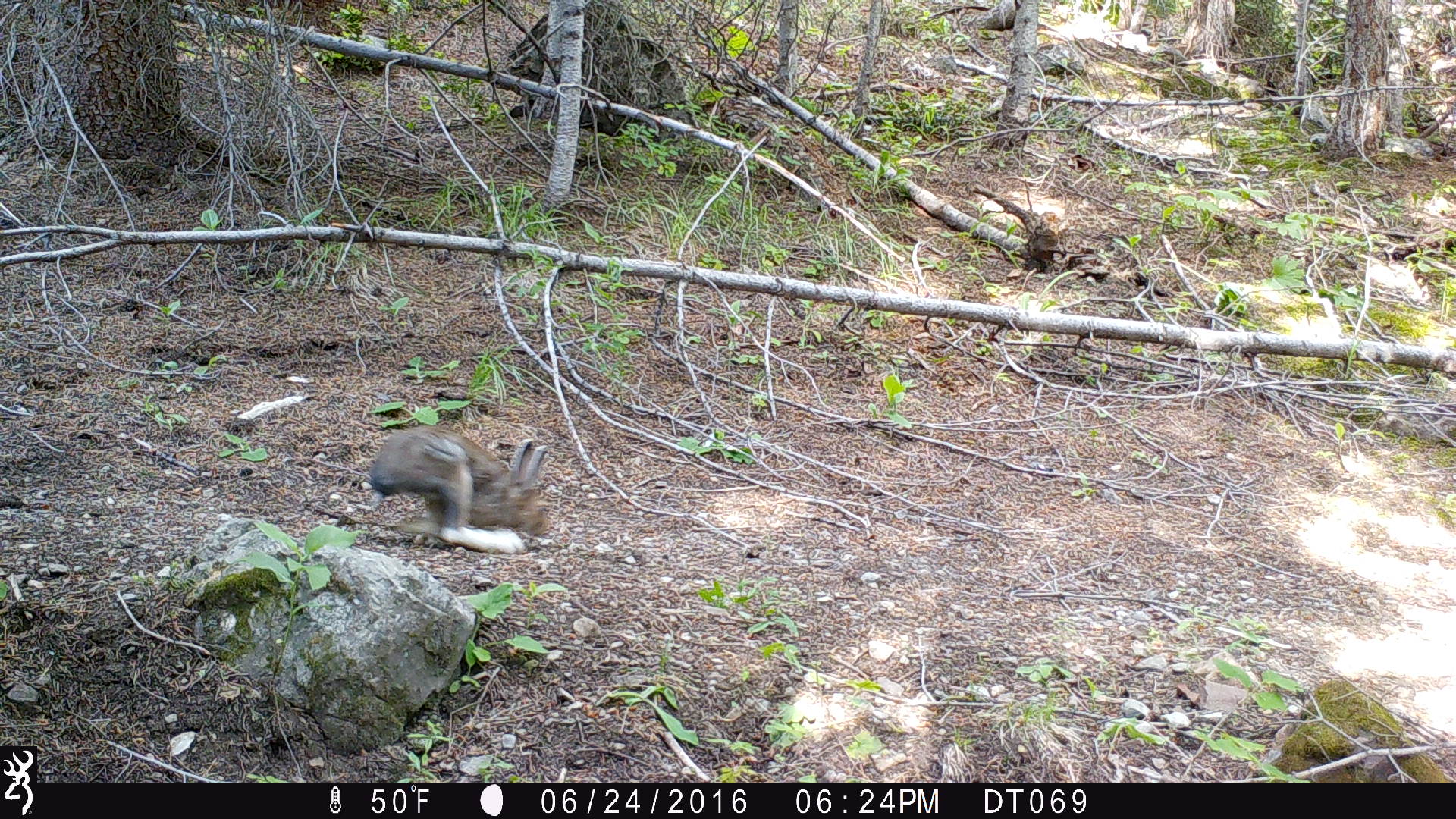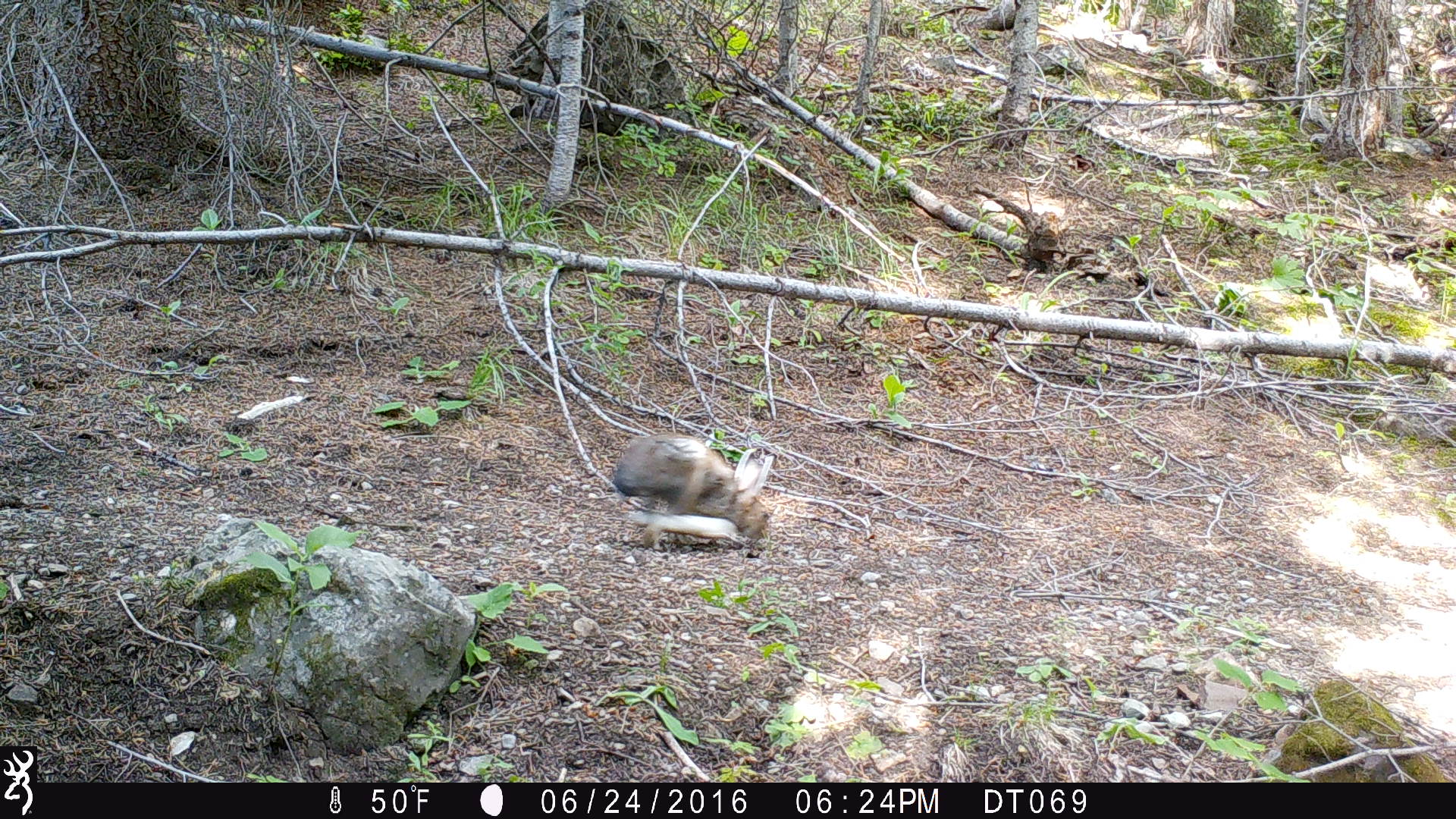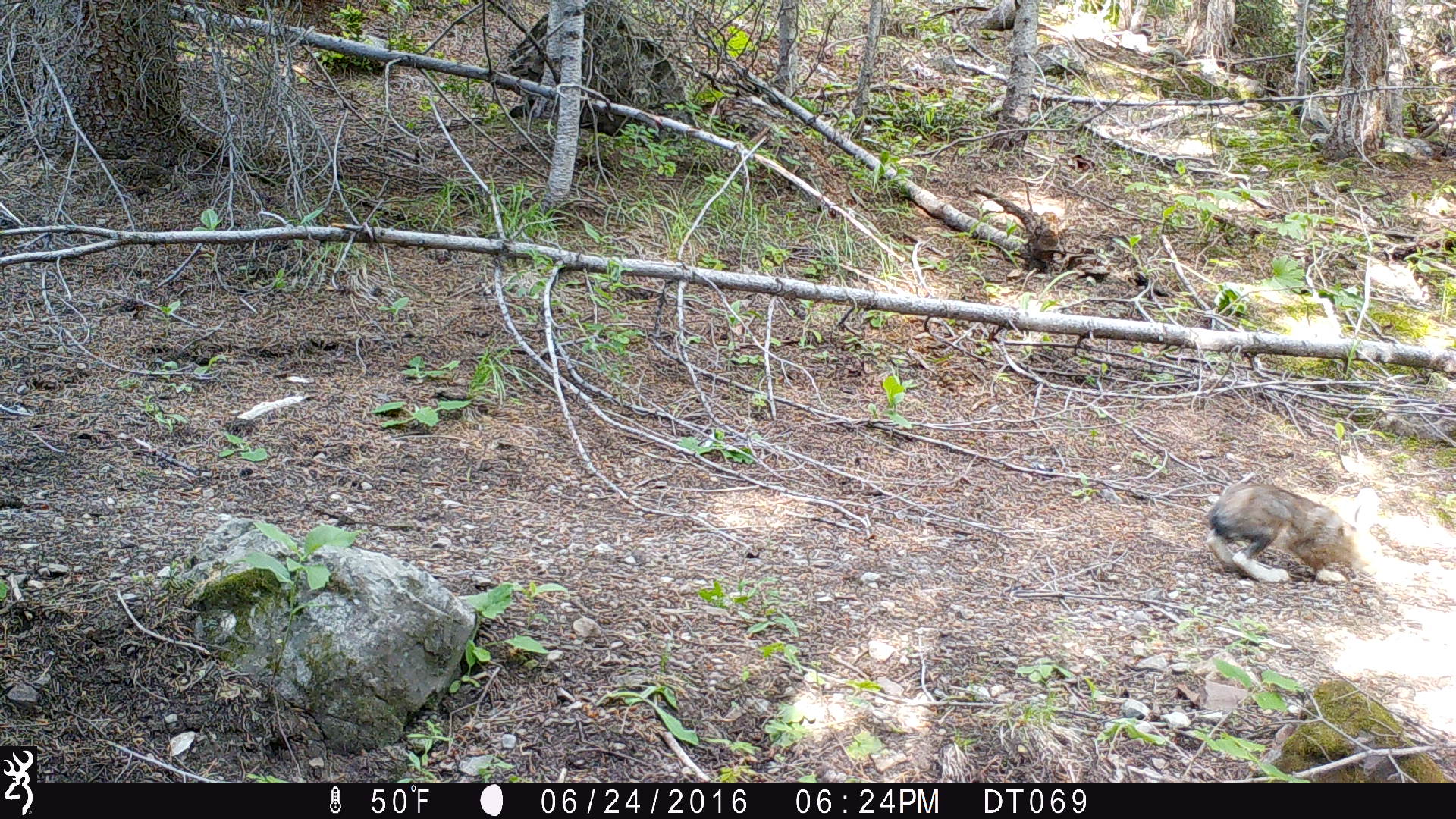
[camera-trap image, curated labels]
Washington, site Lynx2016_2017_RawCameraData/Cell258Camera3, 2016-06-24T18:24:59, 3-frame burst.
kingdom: Animalia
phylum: Chordata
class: Mammalia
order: Lagomorpha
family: Leporidae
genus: Lepus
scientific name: Lepus americanus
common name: snowshoe hare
Lepus americanus (snowshoe hare). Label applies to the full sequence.